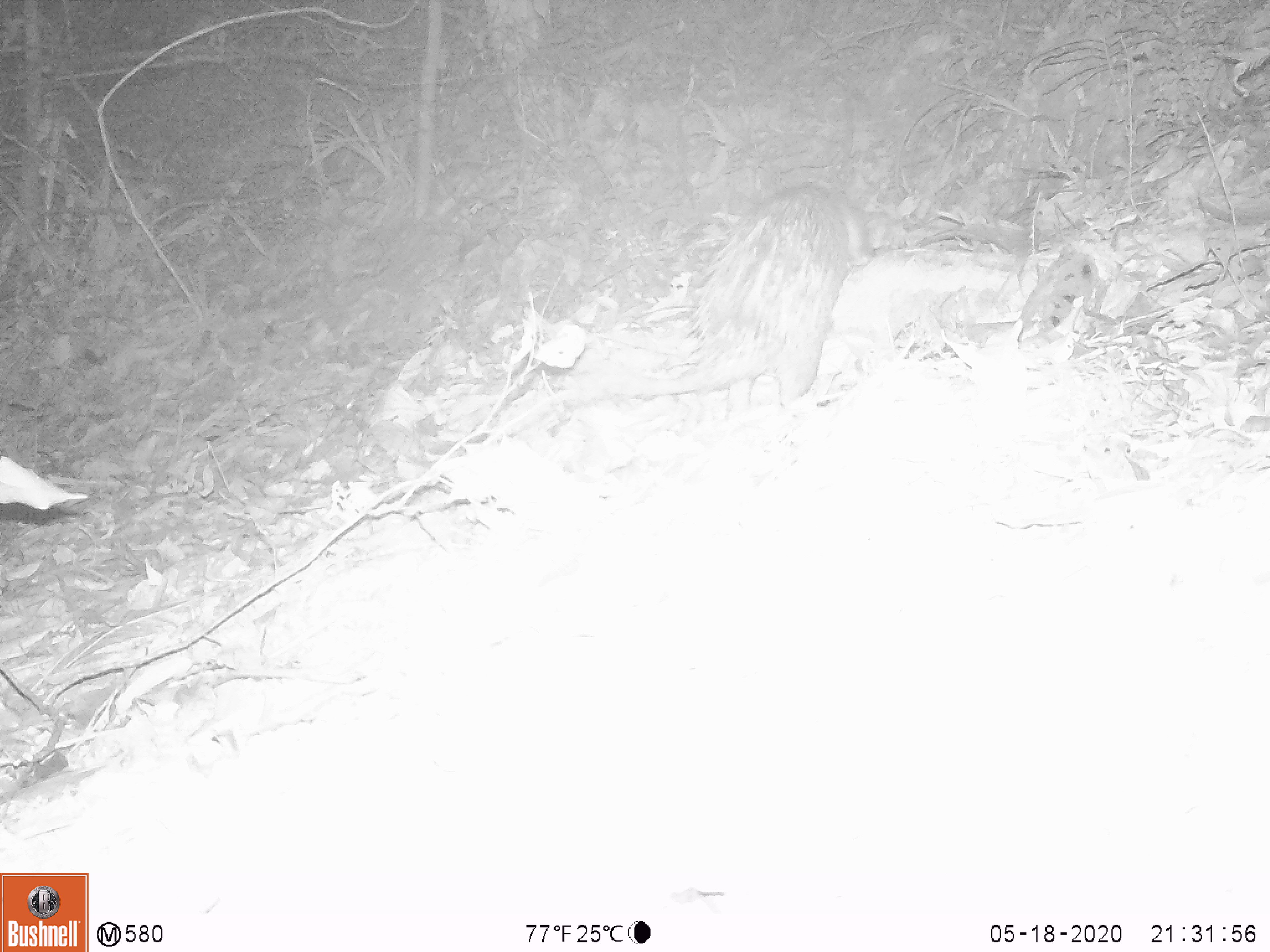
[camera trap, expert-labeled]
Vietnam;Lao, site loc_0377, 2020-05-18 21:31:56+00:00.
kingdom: Animalia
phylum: Chordata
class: Mammalia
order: Rodentia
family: Hystricidae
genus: Atherurus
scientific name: Atherurus macrourus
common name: asiatic brush-tailed porcupine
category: asiatic brush tailed porcupine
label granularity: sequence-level